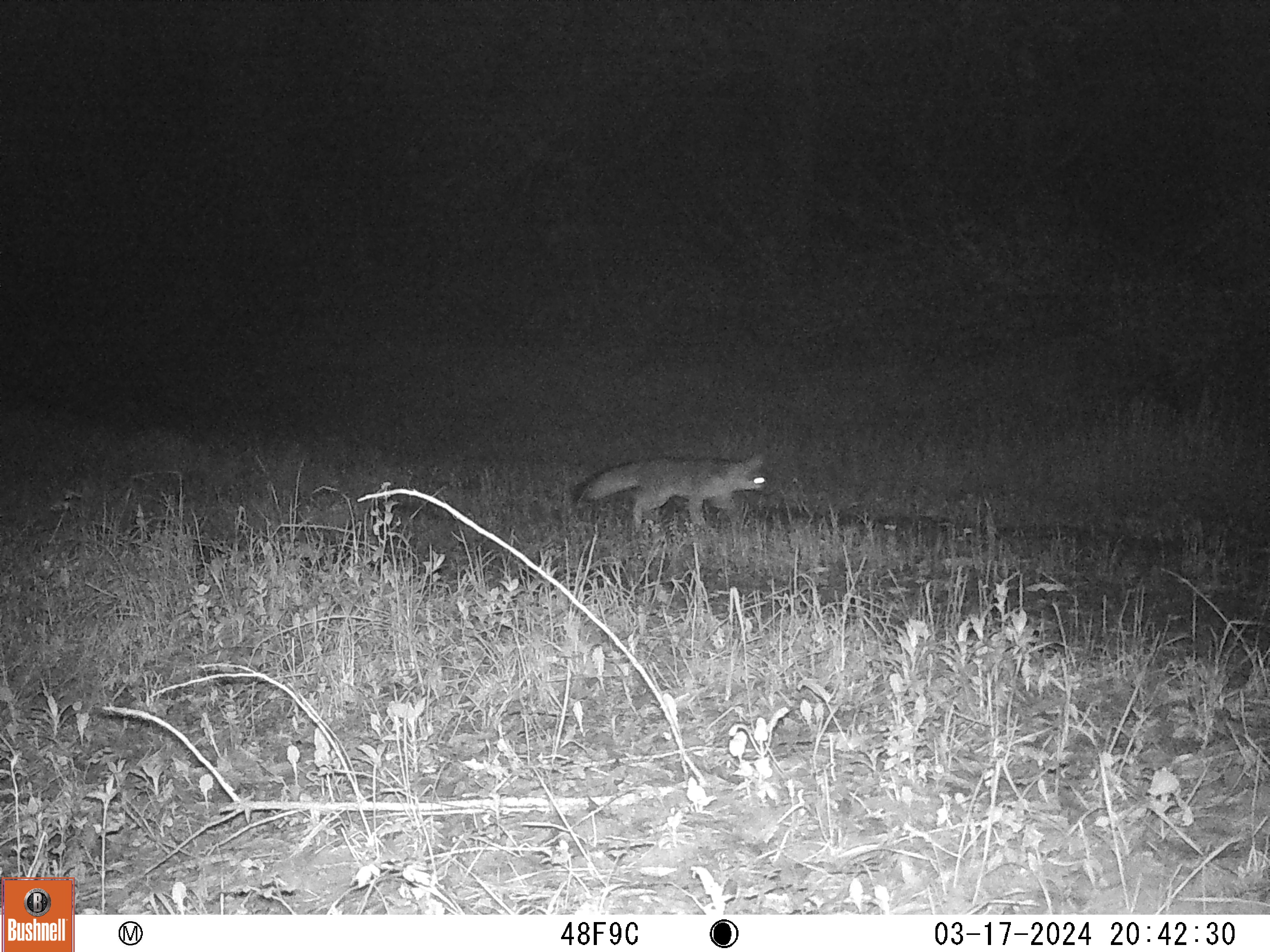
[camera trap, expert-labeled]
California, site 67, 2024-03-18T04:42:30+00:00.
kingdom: Animalia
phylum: Chordata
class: Mammalia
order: Carnivora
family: Canidae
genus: Urocyon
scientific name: Urocyon cinereoargenteus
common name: gray fox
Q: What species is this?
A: Gray fox (Urocyon cinereoargenteus).